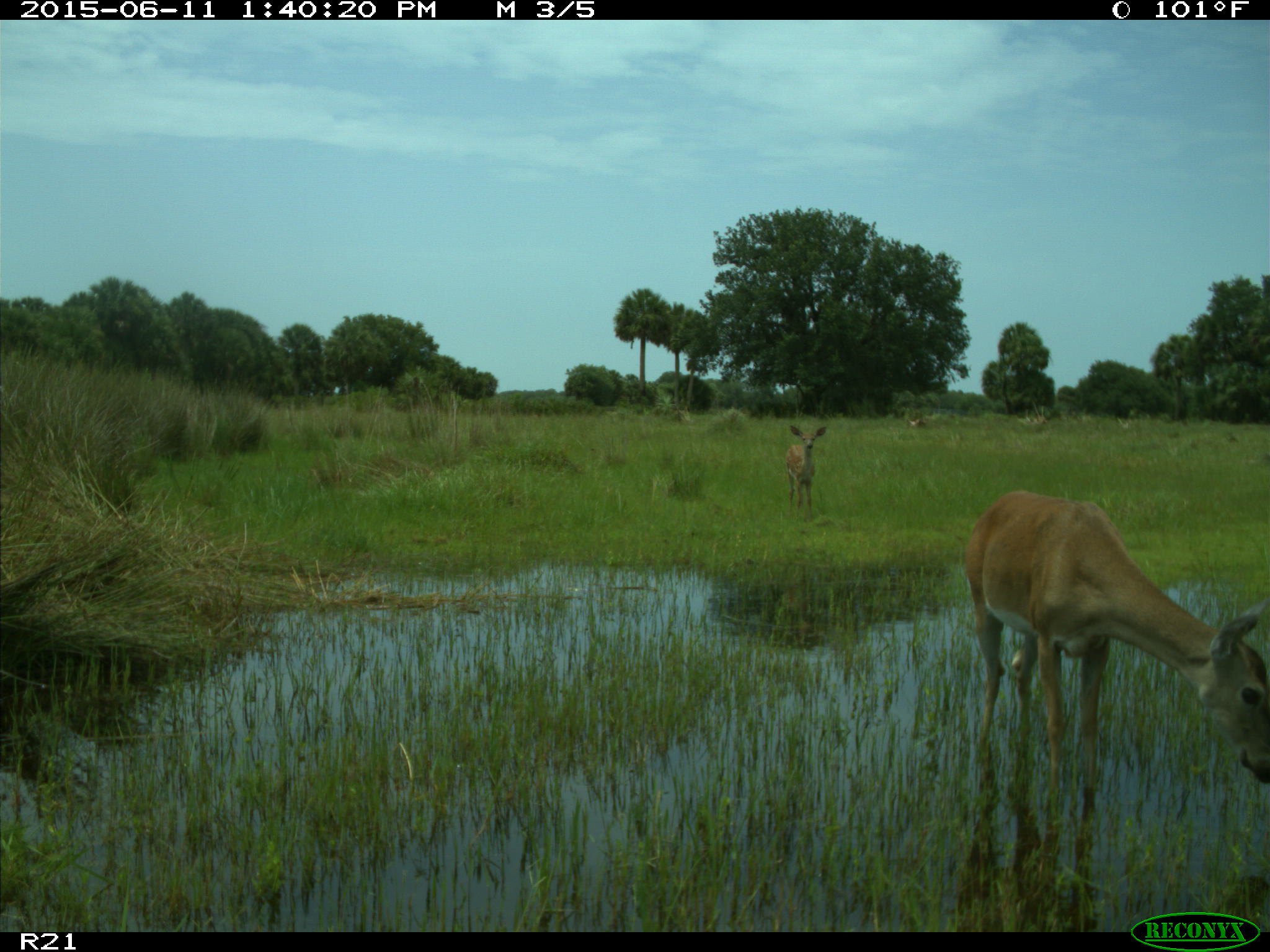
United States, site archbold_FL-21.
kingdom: Animalia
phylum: Chordata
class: Mammalia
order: Artiodactyla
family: Cervidae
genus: Odocoileus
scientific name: Odocoileus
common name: deer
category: unidentified deer